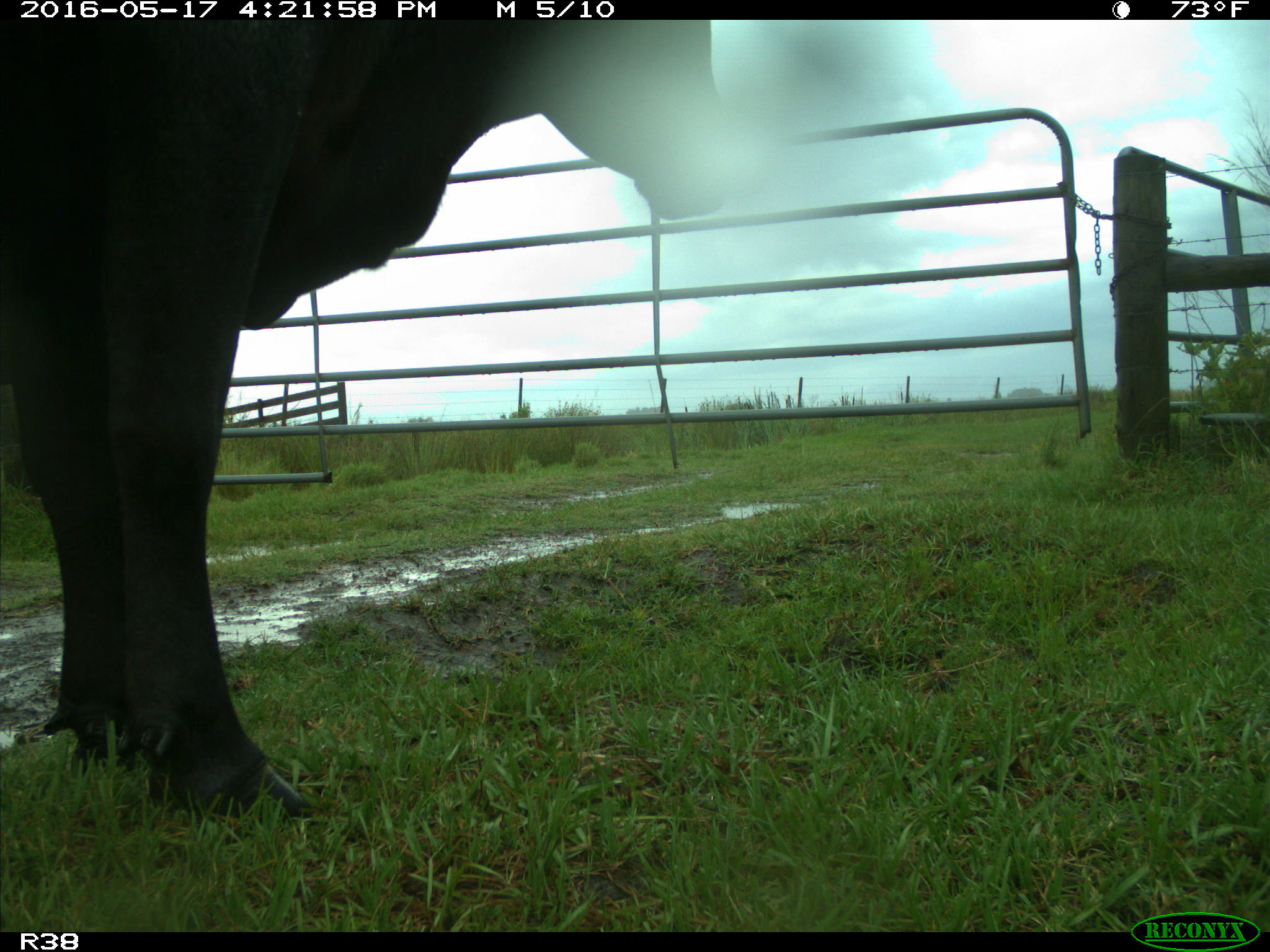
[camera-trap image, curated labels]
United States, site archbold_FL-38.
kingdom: Animalia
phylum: Chordata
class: Mammalia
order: Artiodactyla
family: Bovidae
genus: Bos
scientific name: Bos taurus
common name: domestic cow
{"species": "Bos taurus (domestic cow)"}